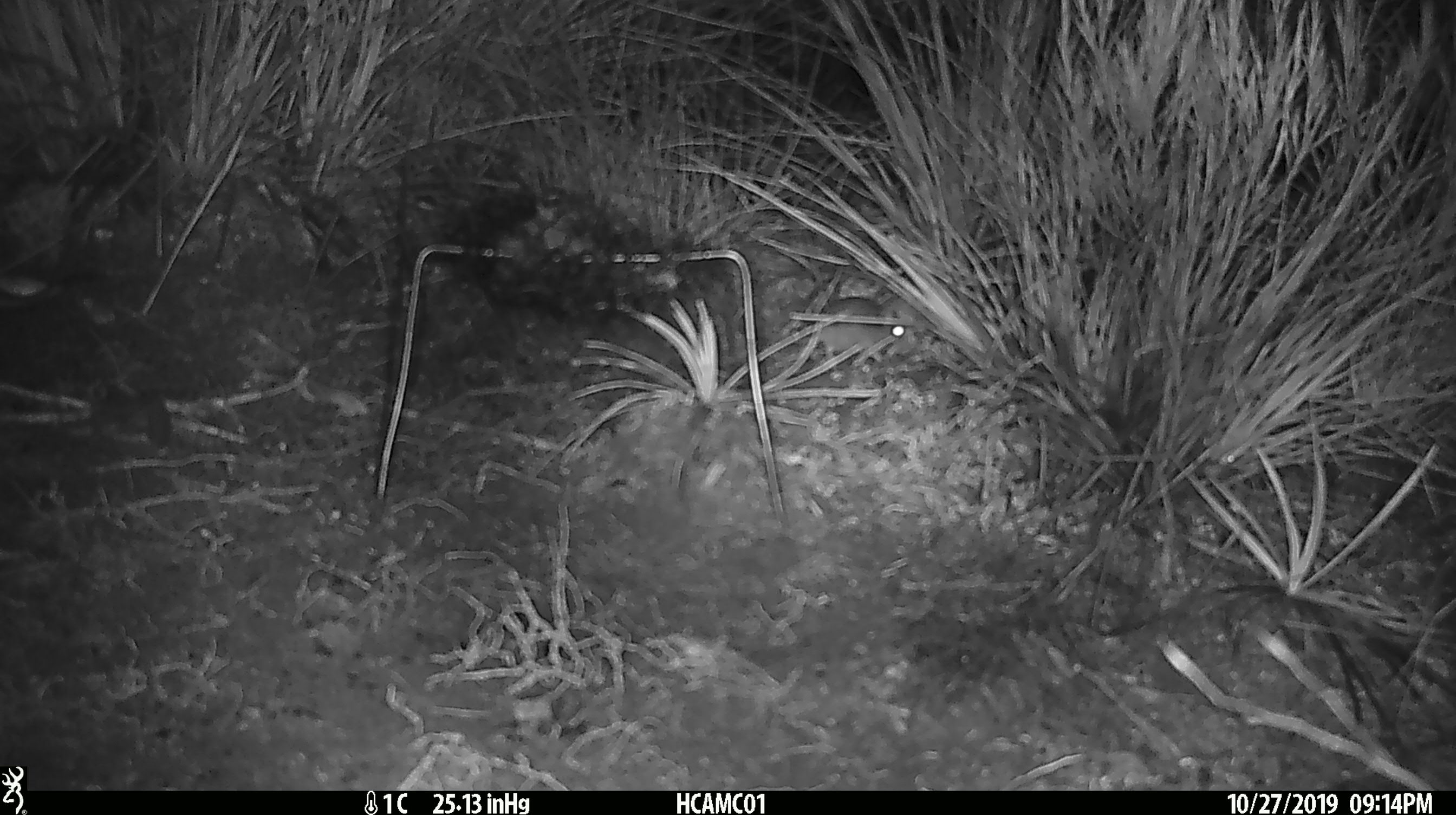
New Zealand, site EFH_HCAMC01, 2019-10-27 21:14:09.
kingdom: Animalia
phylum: Chordata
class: Mammalia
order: Rodentia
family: Muridae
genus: Mus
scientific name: Mus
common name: mouse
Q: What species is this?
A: Mouse (Mus).